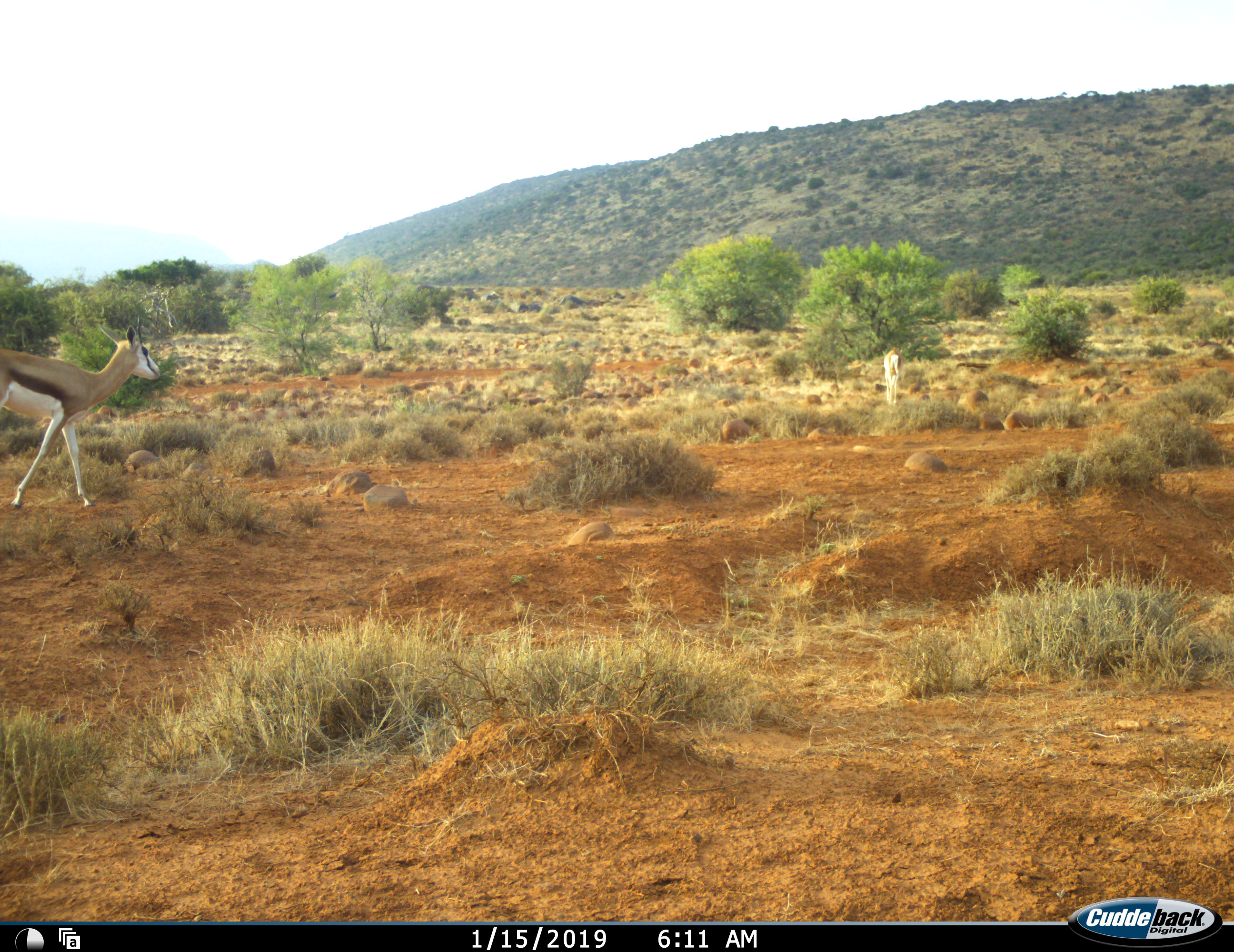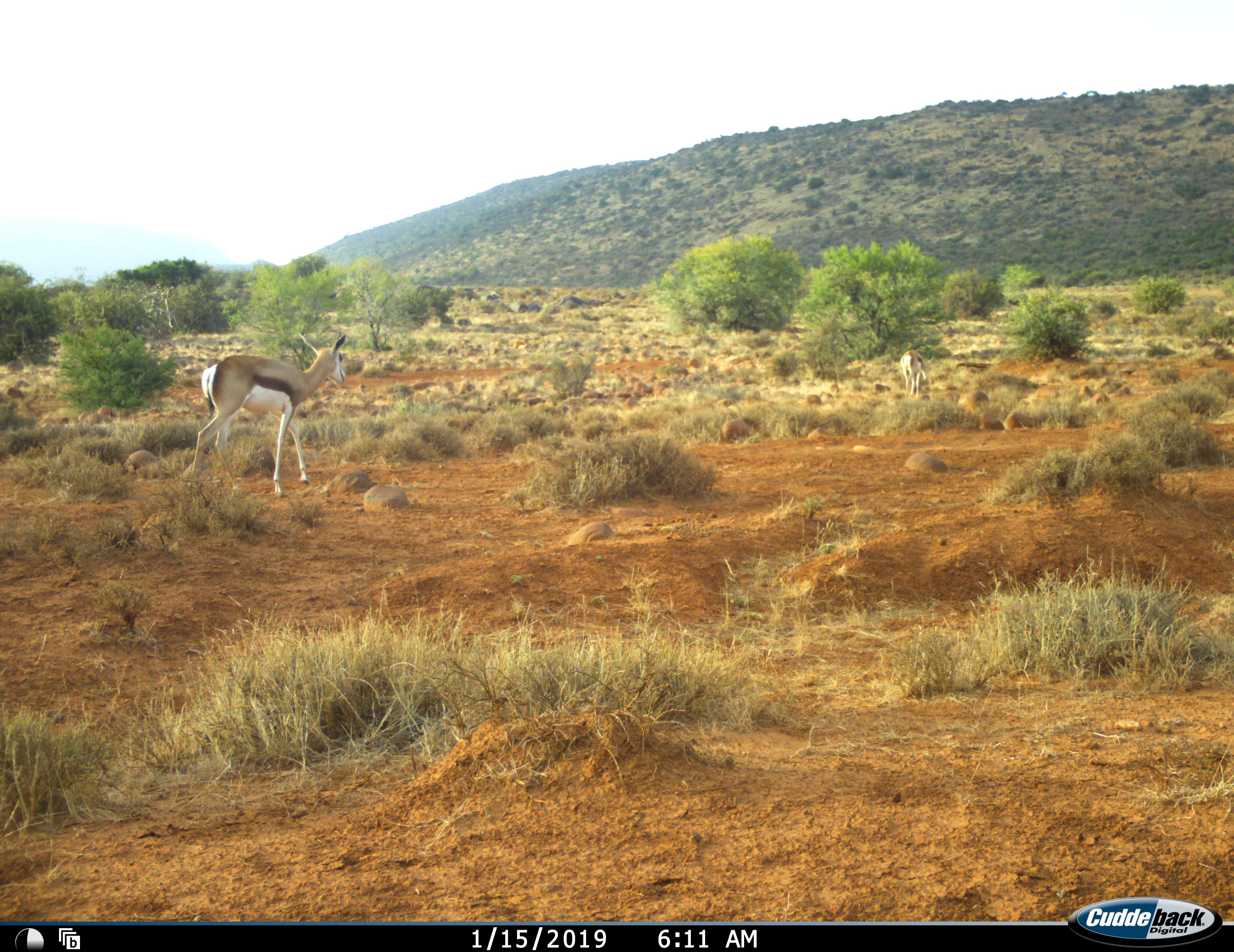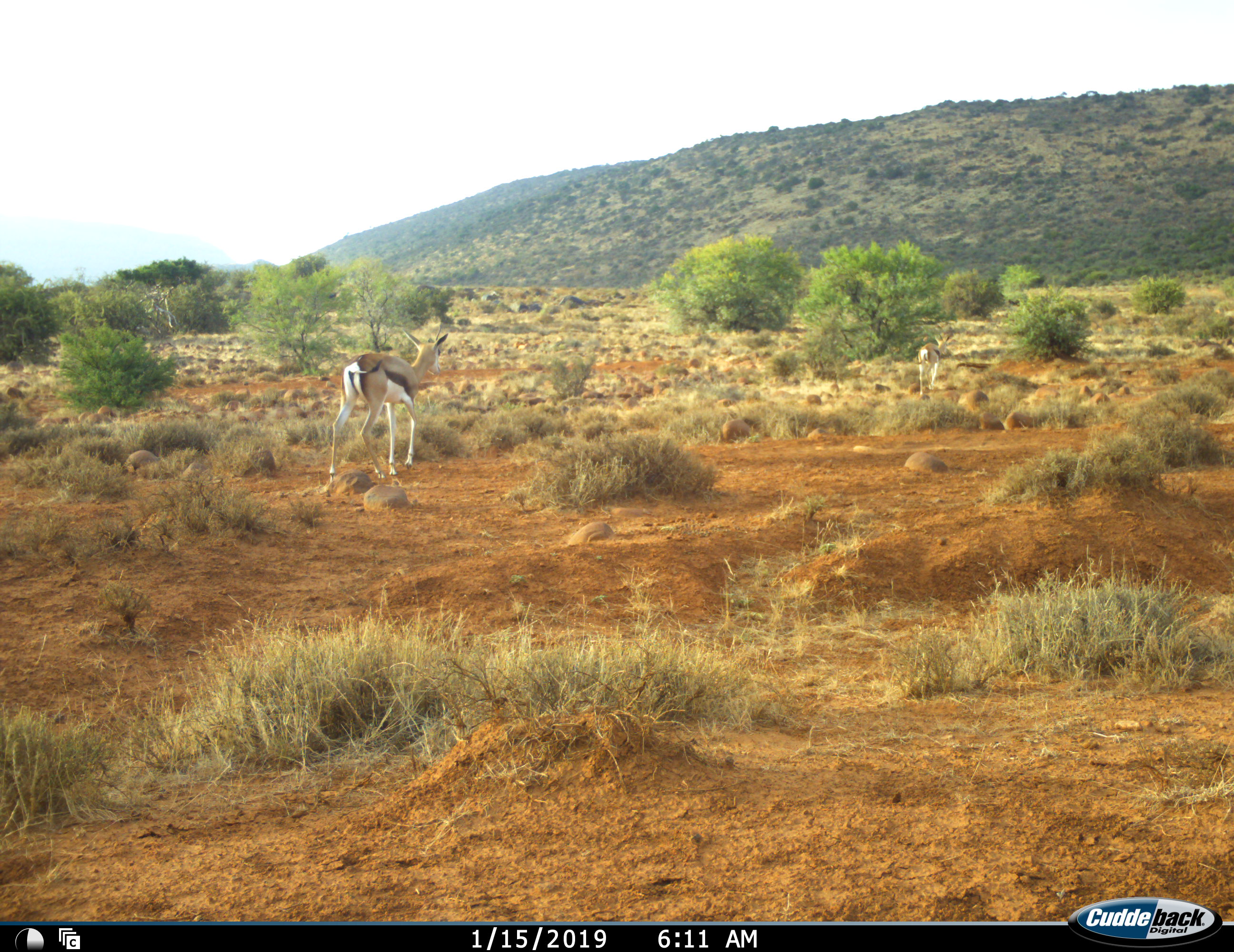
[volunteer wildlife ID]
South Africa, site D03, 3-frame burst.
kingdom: Animalia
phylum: Chordata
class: Mammalia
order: Artiodactyla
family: Bovidae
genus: Antidorcas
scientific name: Antidorcas marsupialis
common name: springbok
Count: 2.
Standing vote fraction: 0%.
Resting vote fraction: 0%.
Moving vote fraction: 100%.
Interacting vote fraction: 0%.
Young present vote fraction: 0%.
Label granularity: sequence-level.